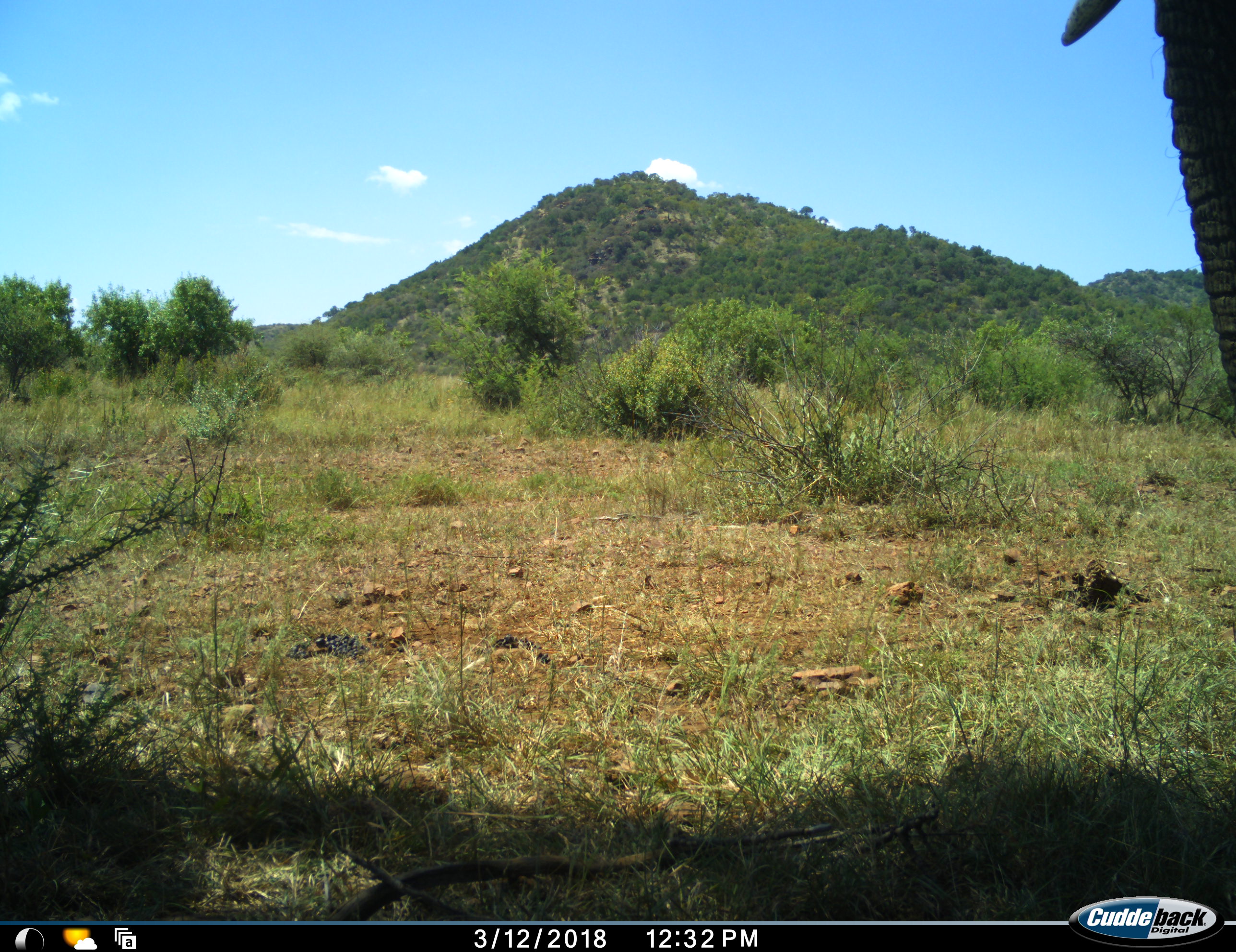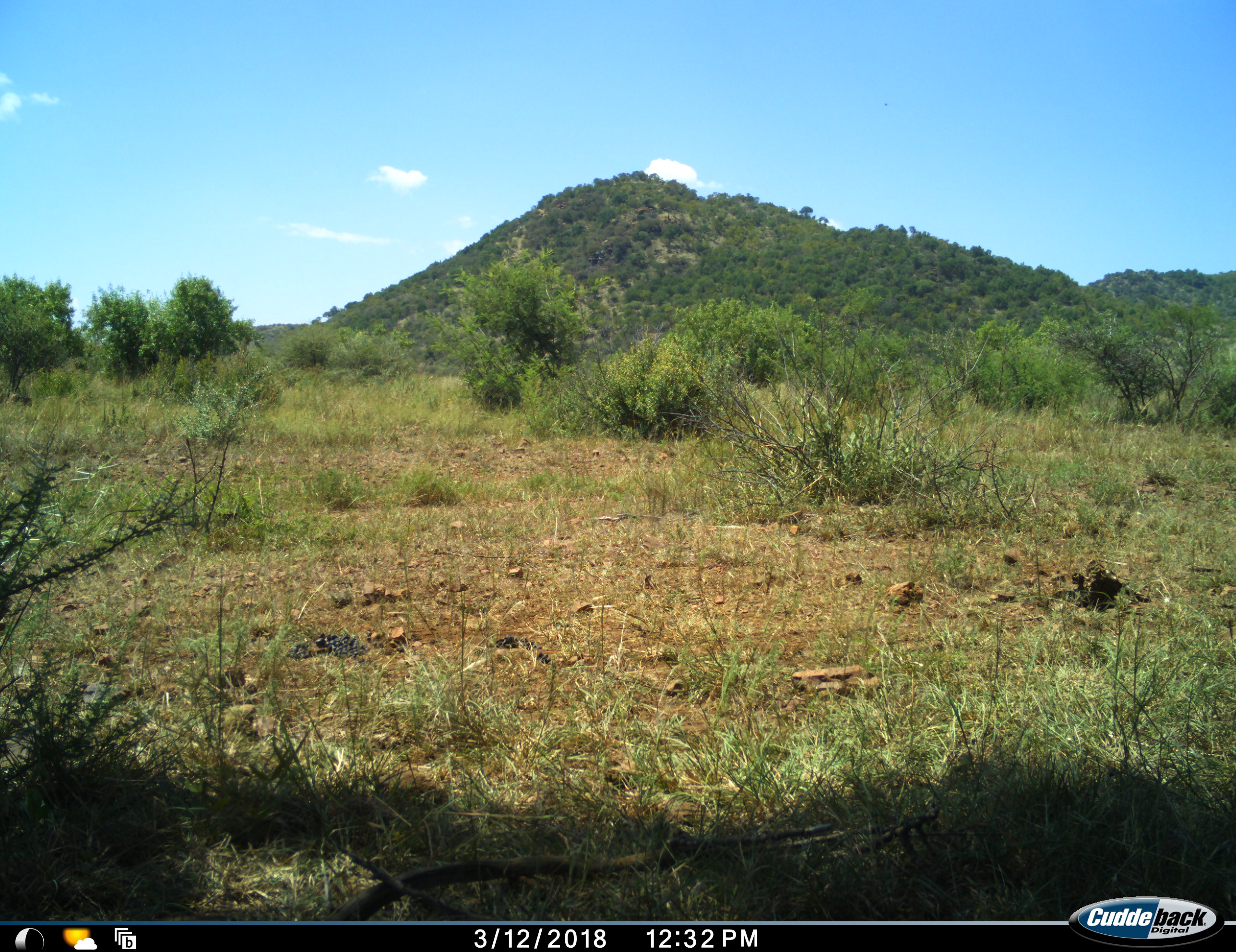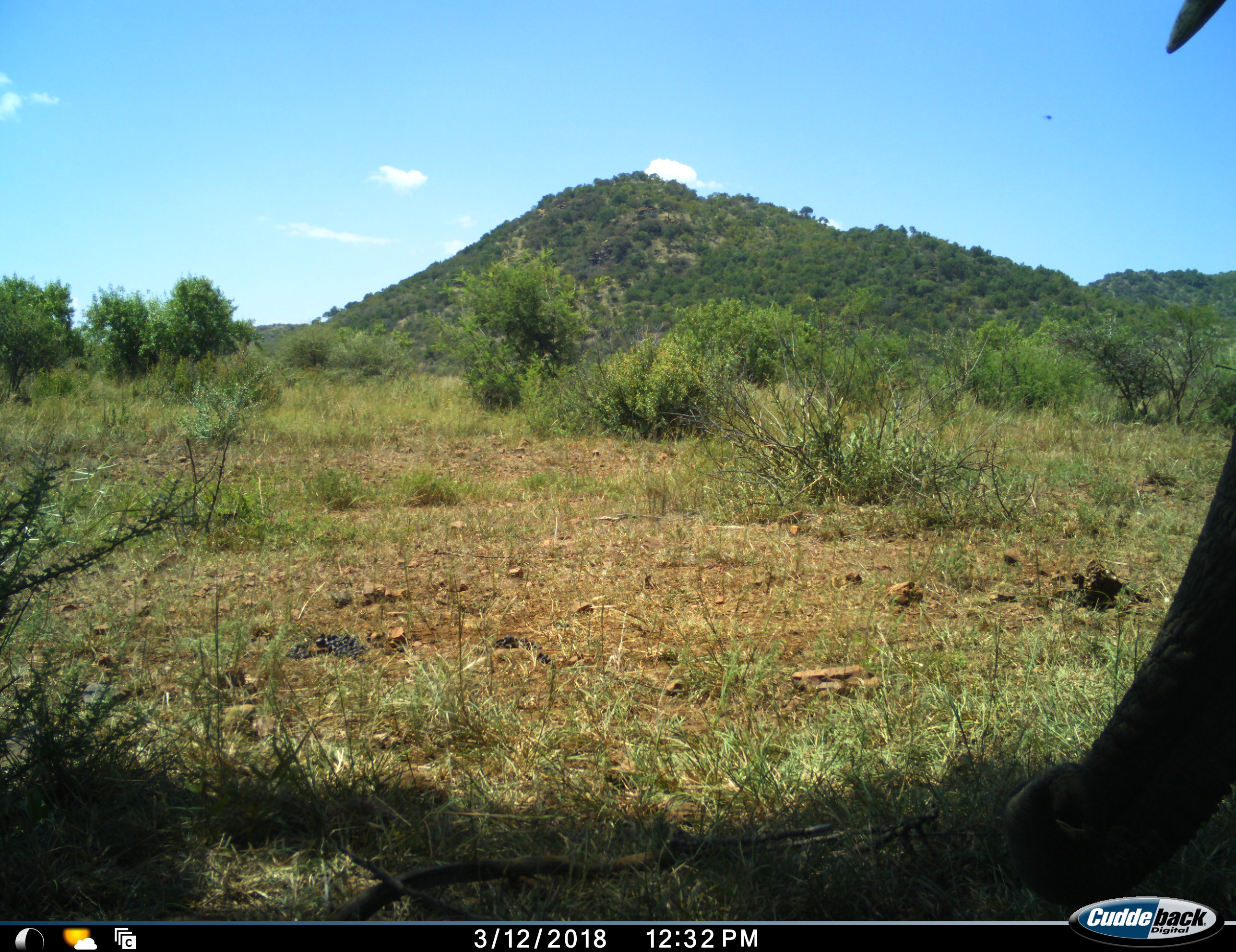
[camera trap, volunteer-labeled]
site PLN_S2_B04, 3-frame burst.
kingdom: Animalia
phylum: Chordata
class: Mammalia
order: Proboscidea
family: Elephantidae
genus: Loxodonta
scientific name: Loxodonta africana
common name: african bush elephant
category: elephant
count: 1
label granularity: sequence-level